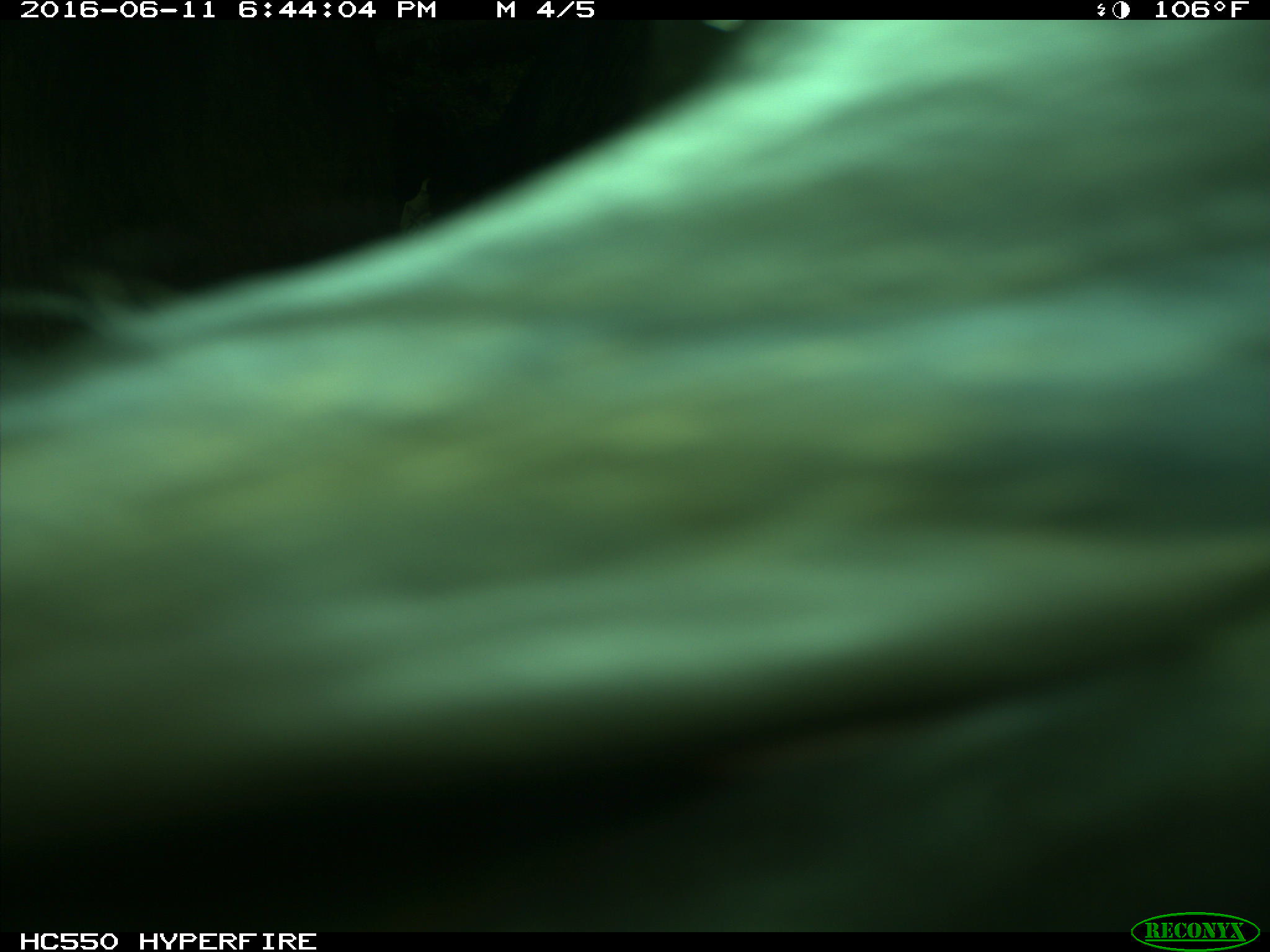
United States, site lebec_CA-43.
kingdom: Animalia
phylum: Chordata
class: Mammalia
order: Artiodactyla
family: Bovidae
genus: Bos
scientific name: Bos taurus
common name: domestic cow